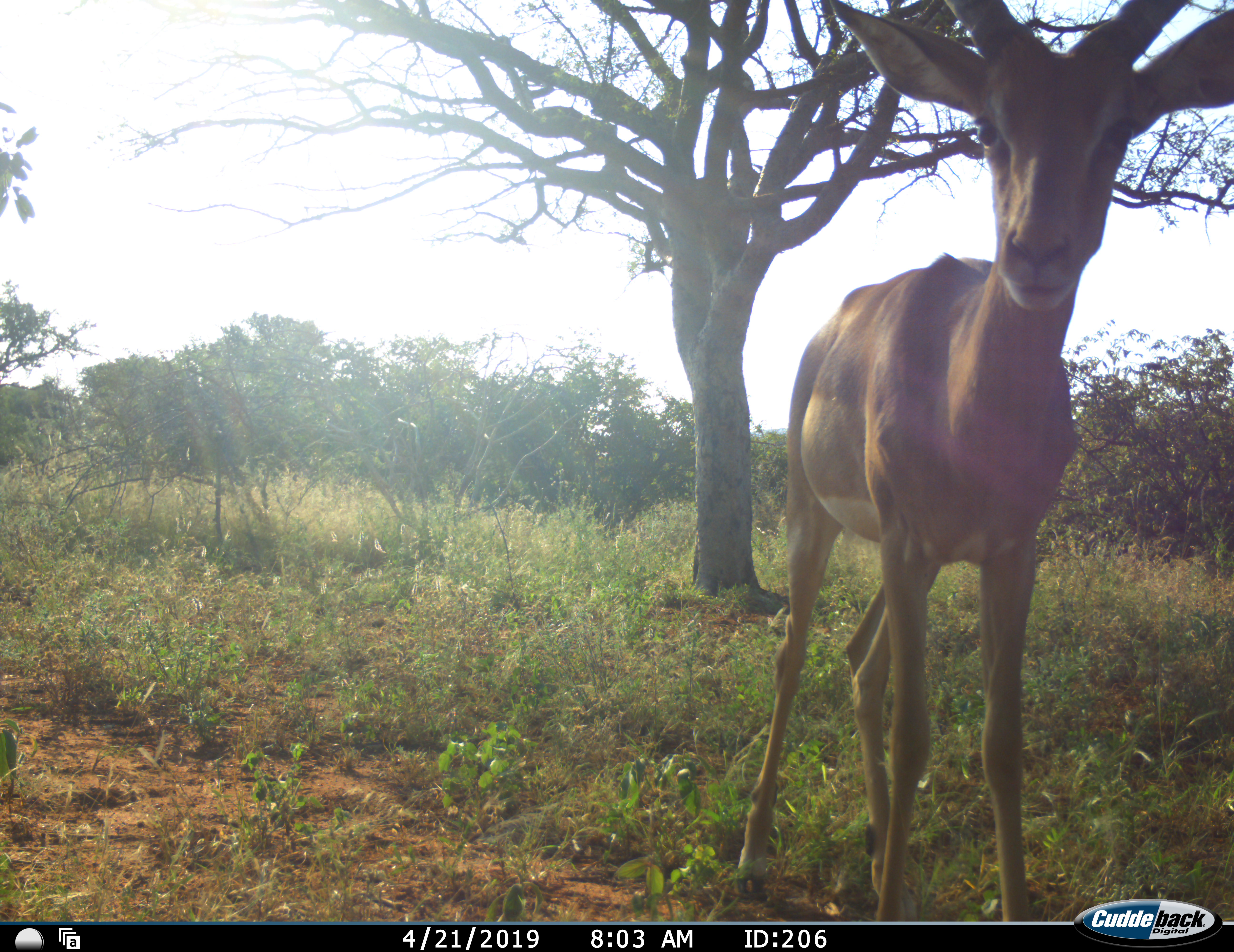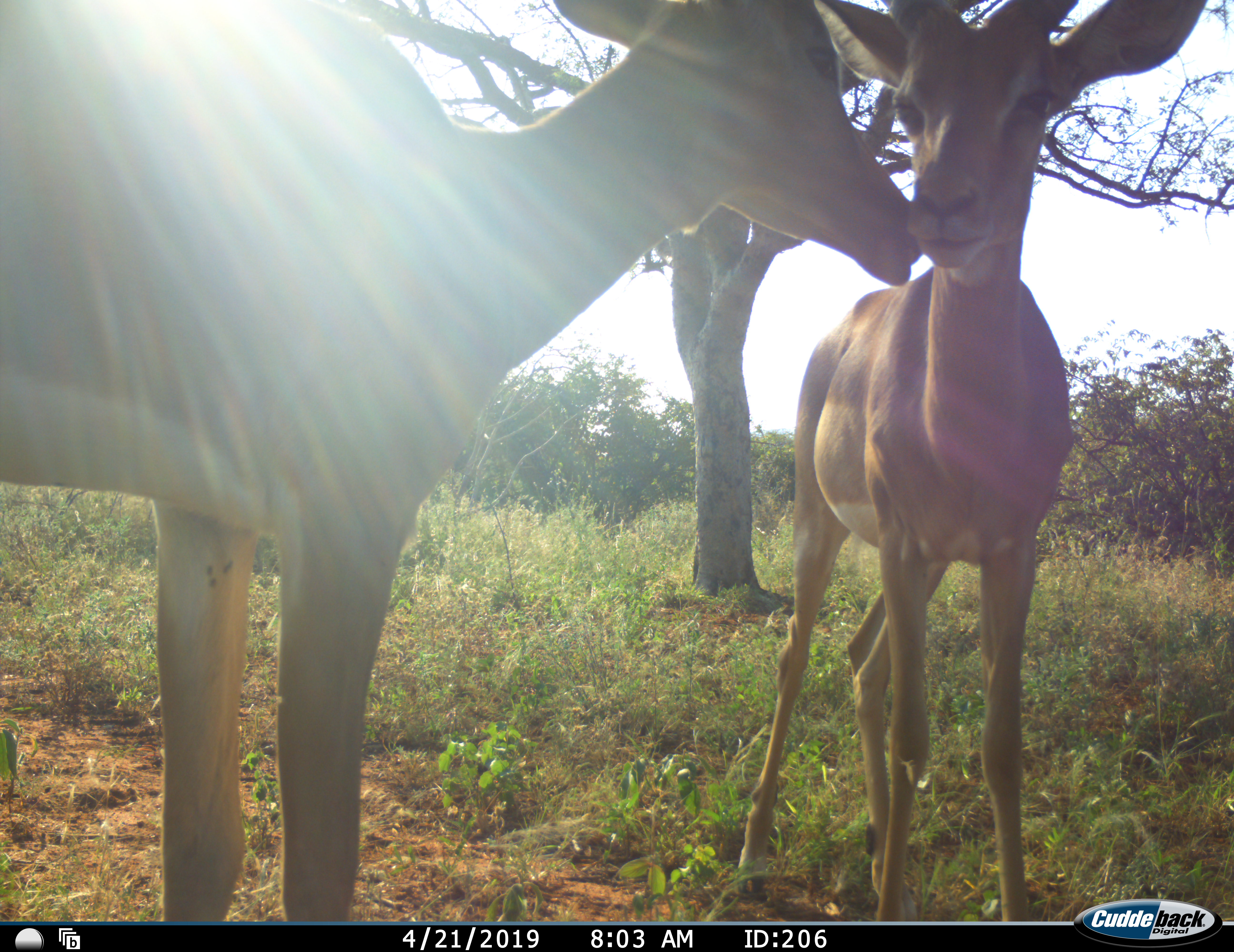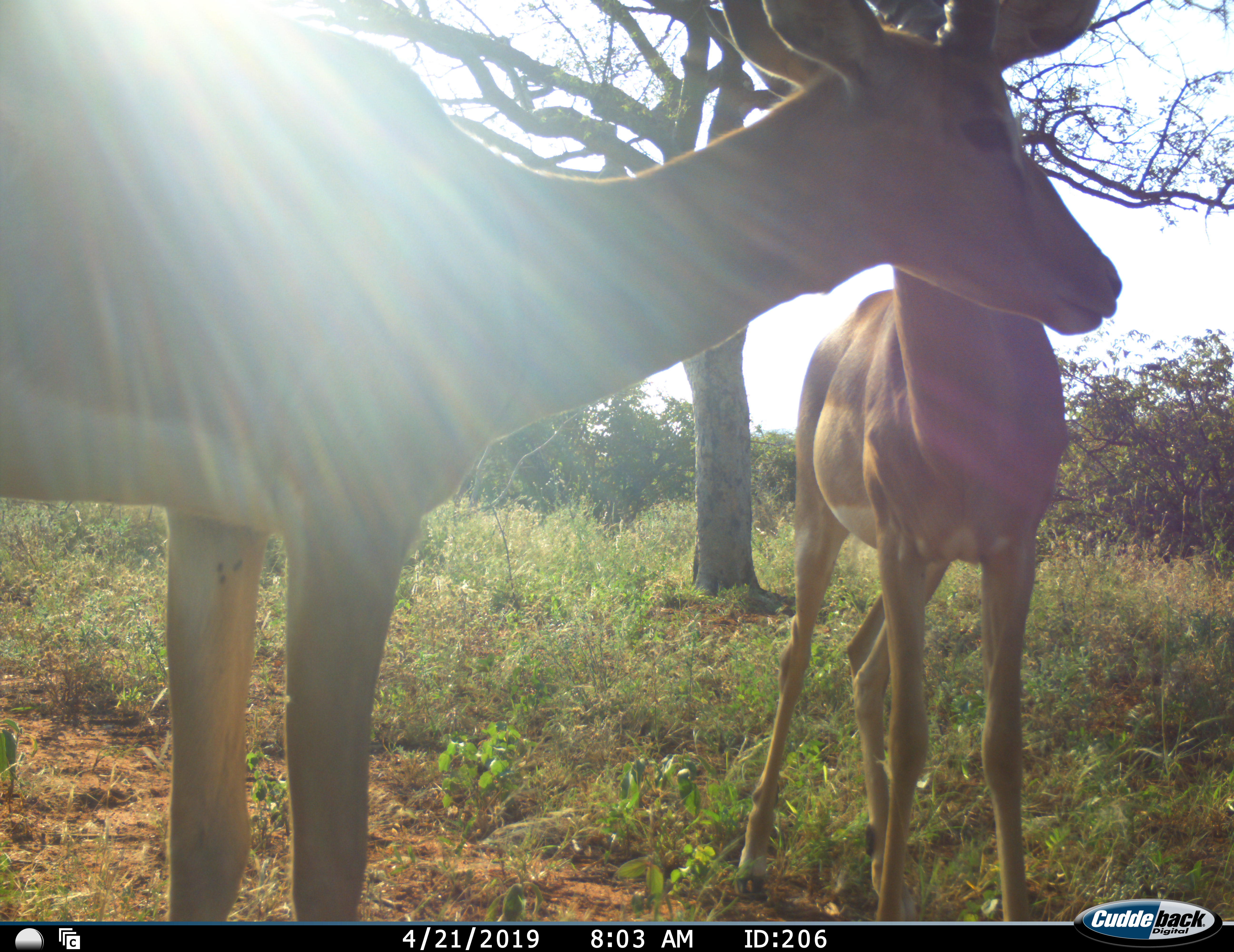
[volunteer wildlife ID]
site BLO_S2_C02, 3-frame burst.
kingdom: Animalia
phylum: Chordata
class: Mammalia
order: Artiodactyla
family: Bovidae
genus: Aepyceros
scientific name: Aepyceros melampus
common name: impala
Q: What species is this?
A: Impala (Aepyceros melampus).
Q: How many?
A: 2.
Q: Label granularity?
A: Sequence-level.